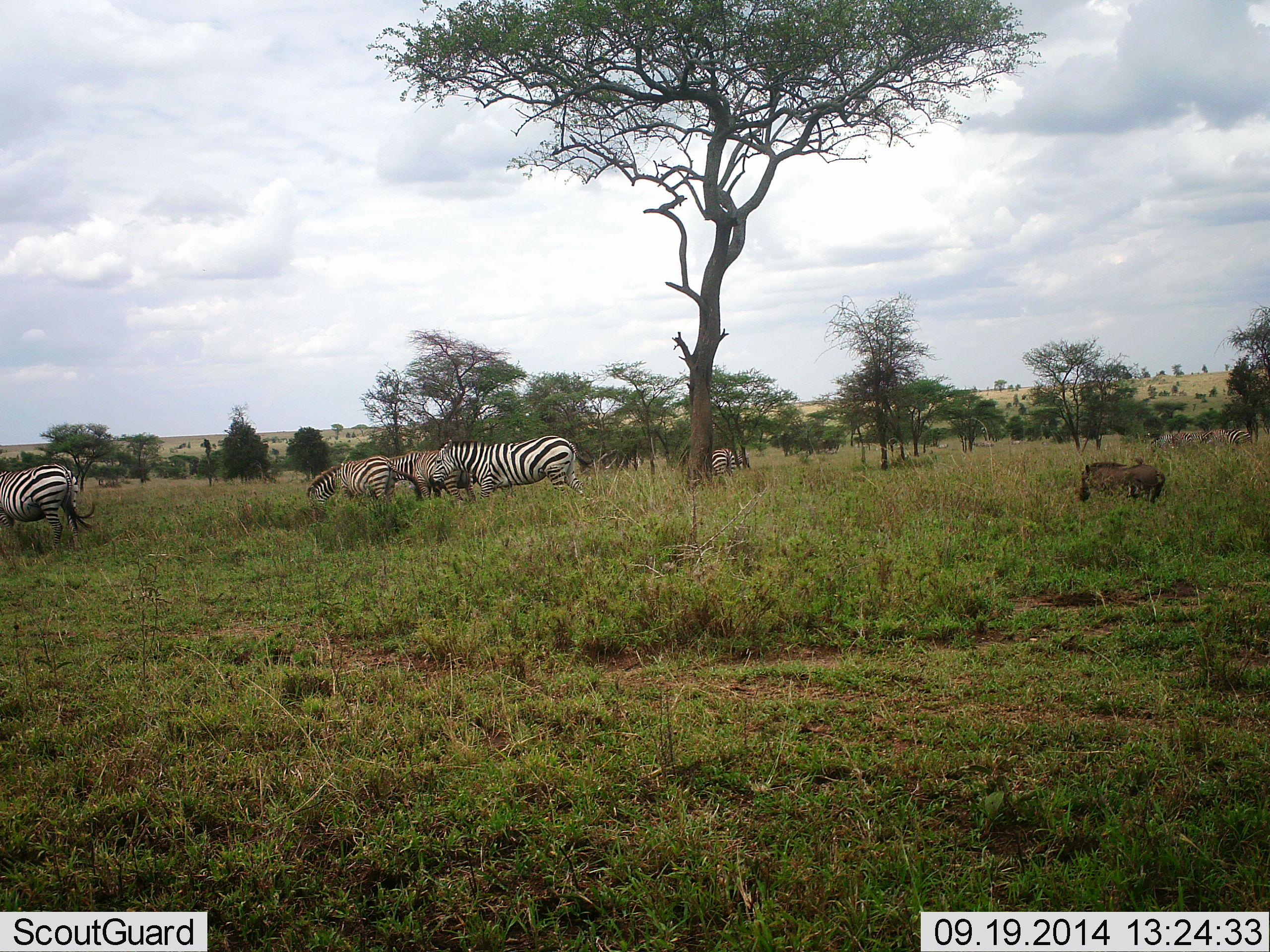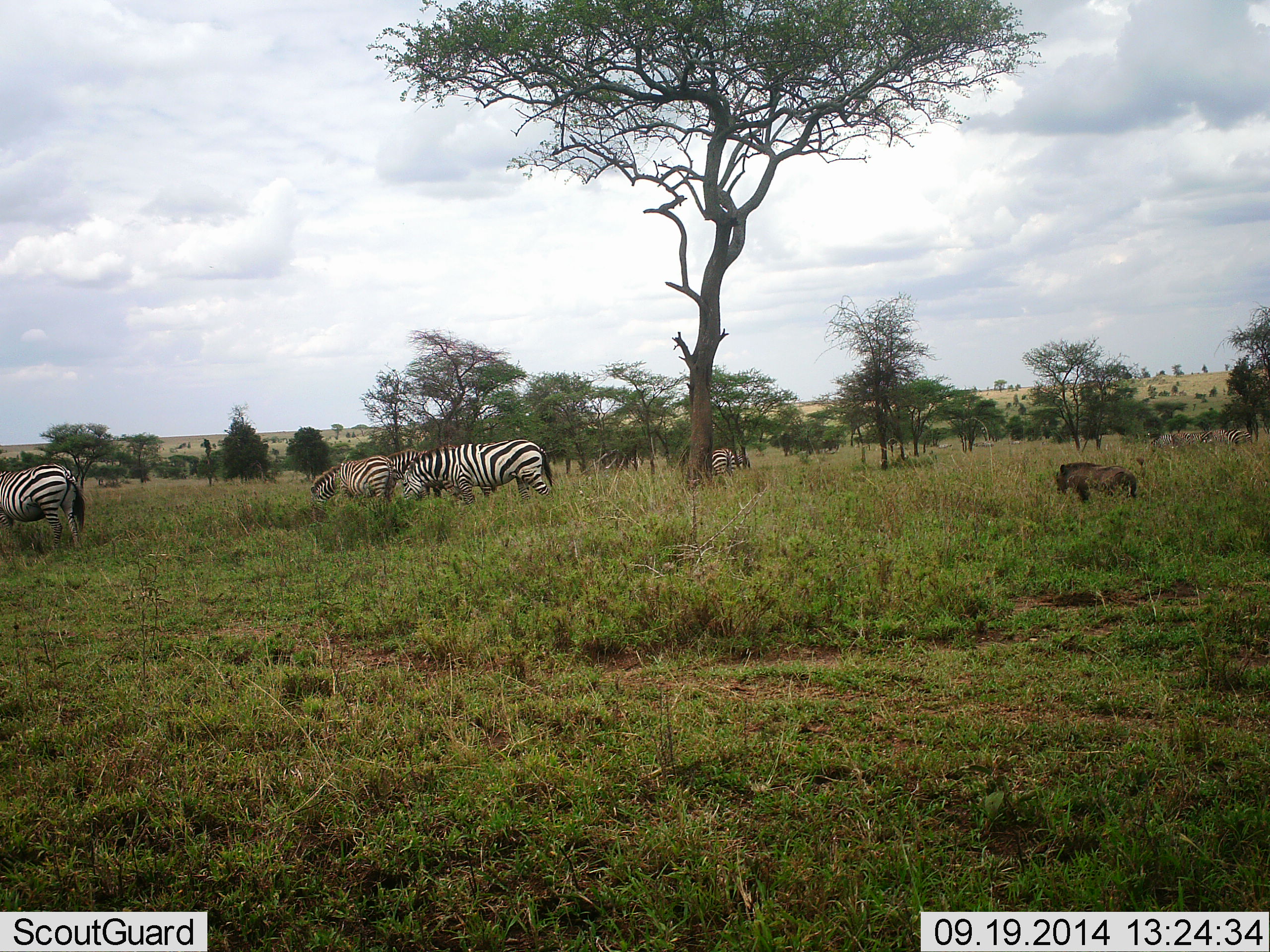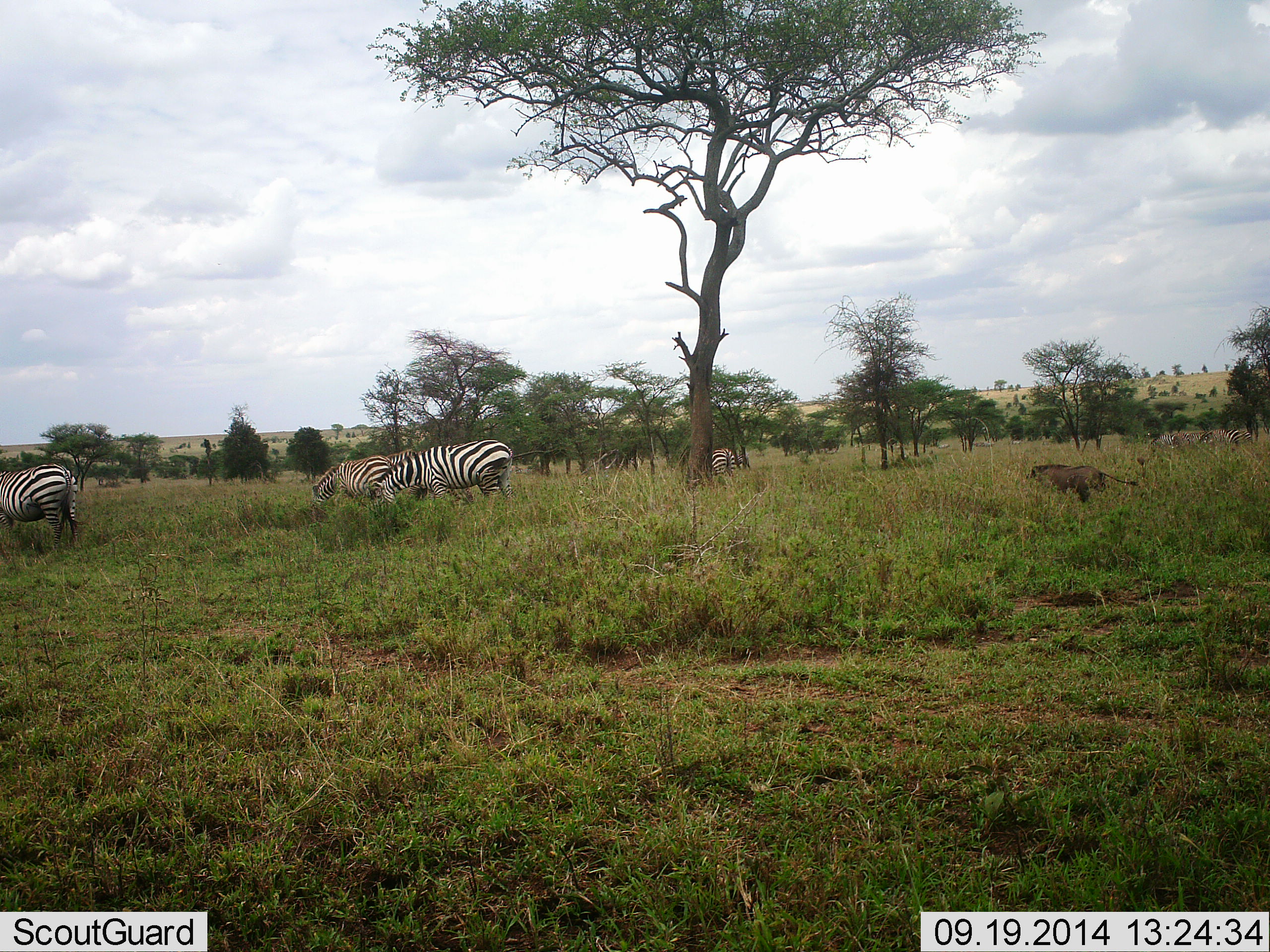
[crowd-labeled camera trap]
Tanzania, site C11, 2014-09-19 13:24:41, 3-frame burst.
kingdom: Animalia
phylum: Chordata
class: Mammalia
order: Artiodactyla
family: Suidae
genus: Phacochoerus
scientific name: Phacochoerus africanus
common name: warthog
Warthog (Phacochoerus africanus), count 1. Behavior (volunteer vote fractions): standing 10%, resting 0%, moving 80%, interacting 0%. Young present (vote fraction): 0%. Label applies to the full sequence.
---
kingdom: Animalia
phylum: Chordata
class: Mammalia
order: Perissodactyla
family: Equidae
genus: Equus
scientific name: Equus quagga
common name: plains zebra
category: zebra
Zebra (plains zebra) (Equus quagga), count 5. Behavior (volunteer vote fractions): standing 38%, resting 0%, moving 46%, interacting 0%. Young present (vote fraction): 0%. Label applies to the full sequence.